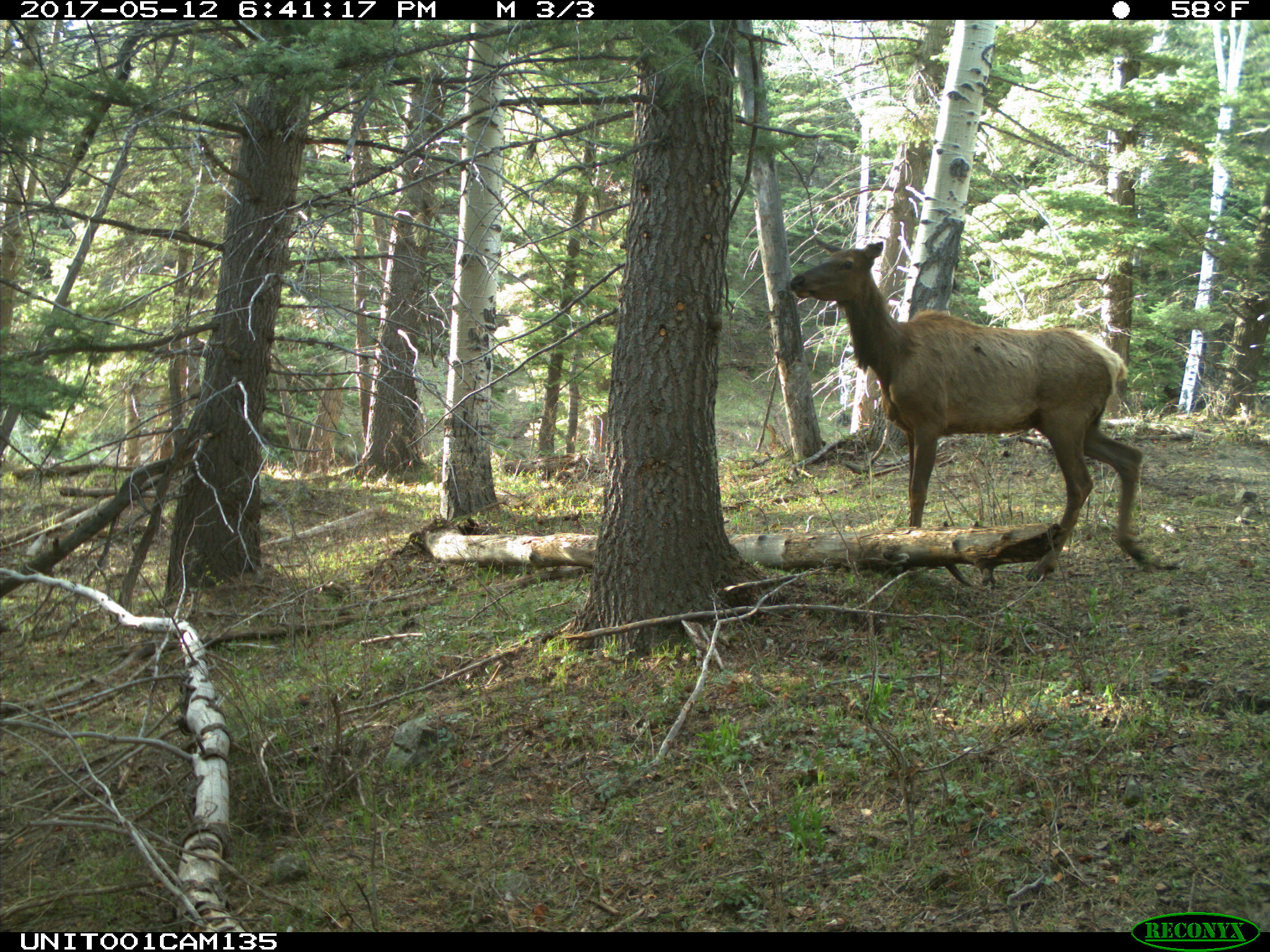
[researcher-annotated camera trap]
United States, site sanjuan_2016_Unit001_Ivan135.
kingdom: Animalia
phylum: Chordata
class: Mammalia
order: Artiodactyla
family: Cervidae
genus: Cervus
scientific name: Cervus elaphus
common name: red deer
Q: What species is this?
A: Cervus elaphus (red deer).